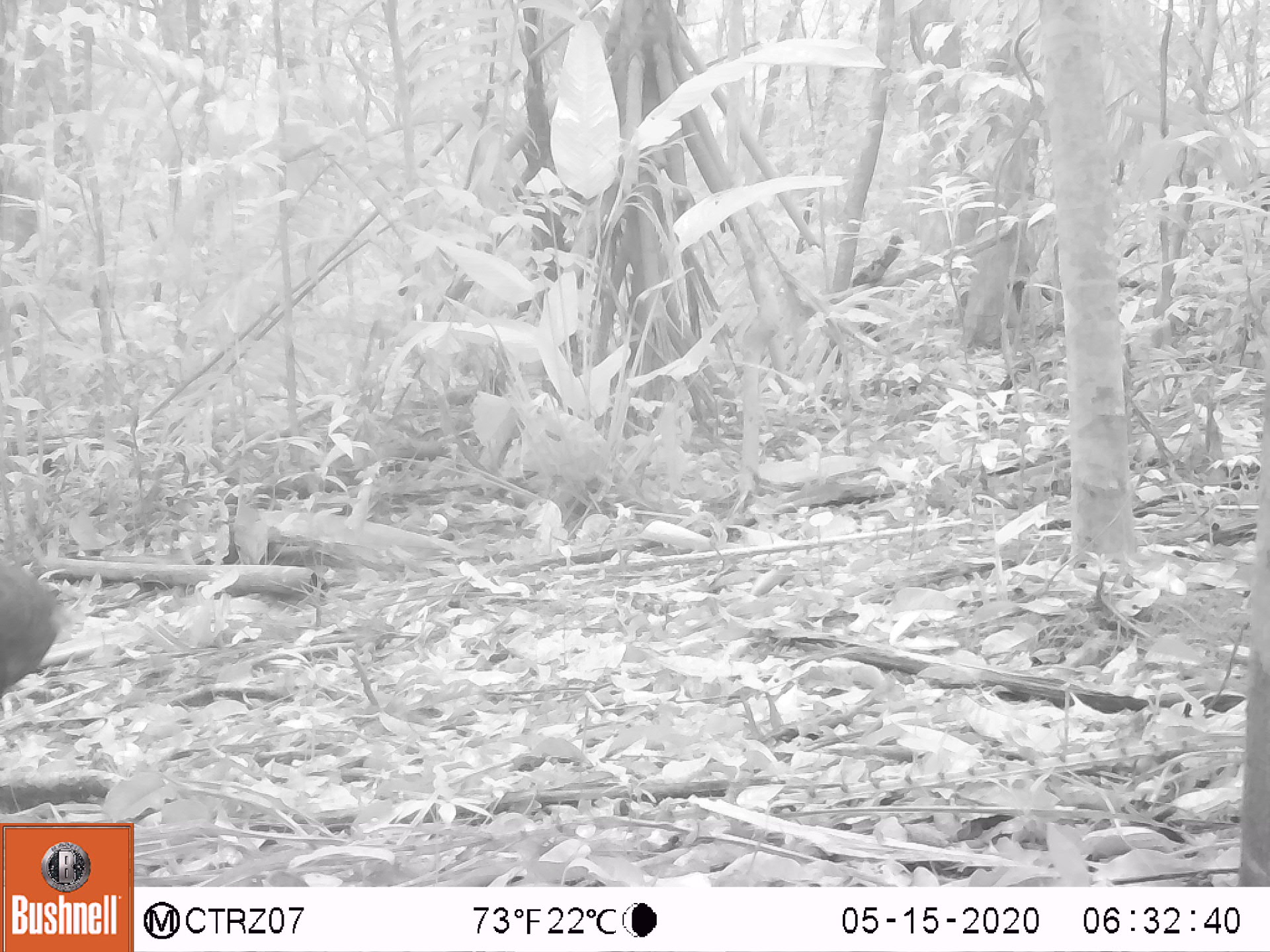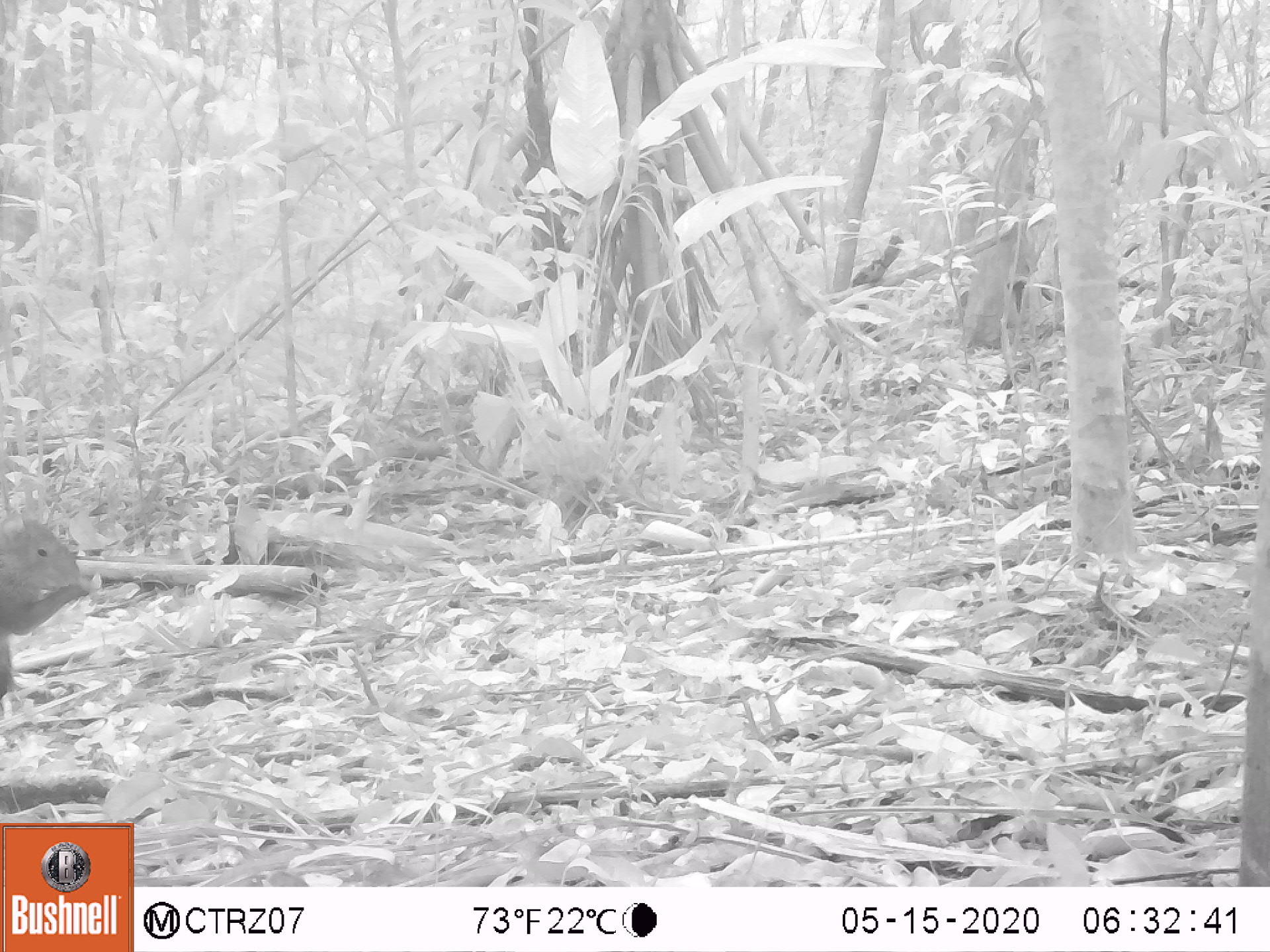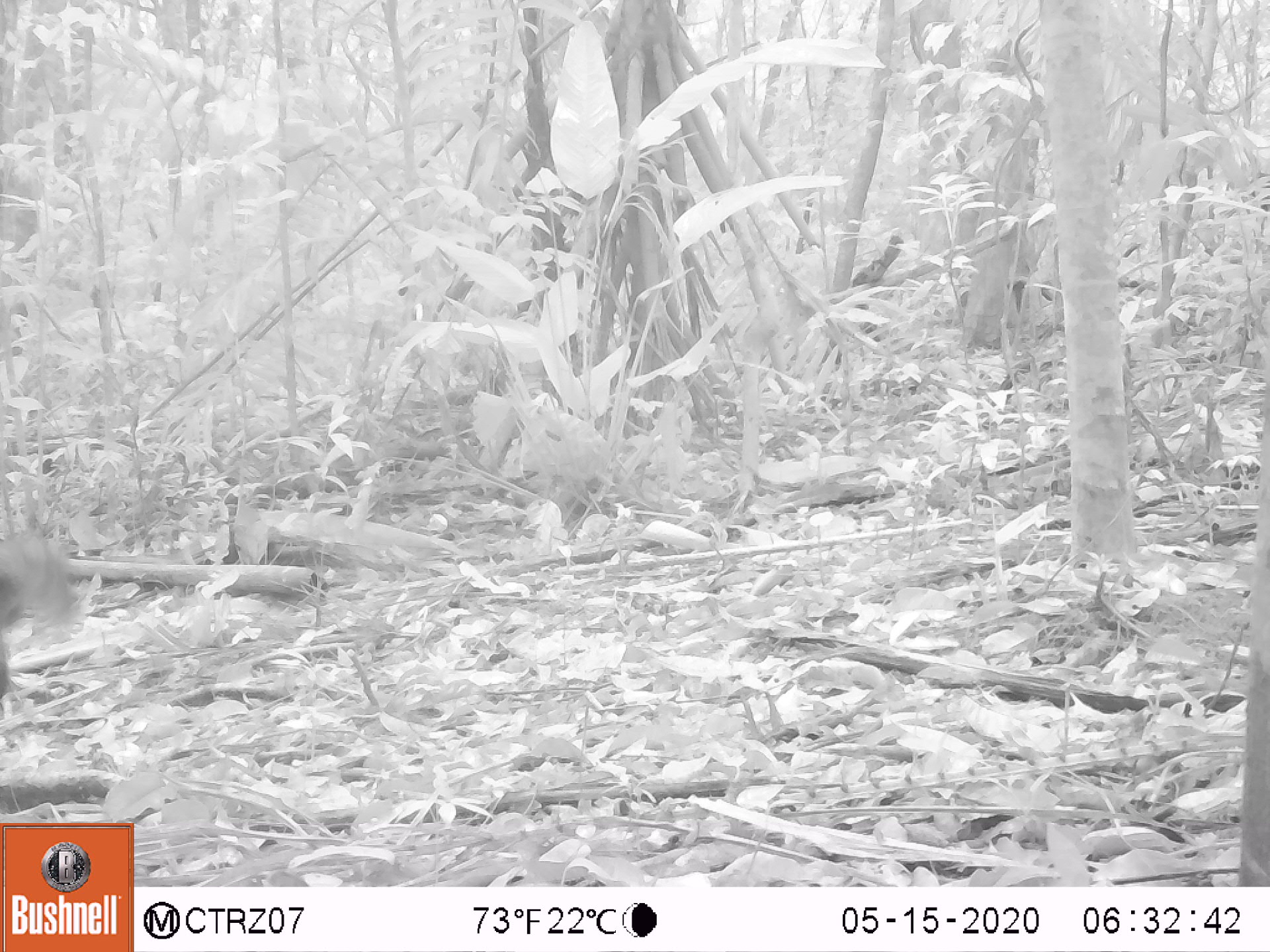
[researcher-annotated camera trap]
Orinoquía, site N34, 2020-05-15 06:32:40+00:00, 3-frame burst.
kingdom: Animalia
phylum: Chordata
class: Mammalia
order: Rodentia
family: Dasyproctidae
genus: Dasyprocta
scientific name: Dasyprocta fuliginosa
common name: black agouti